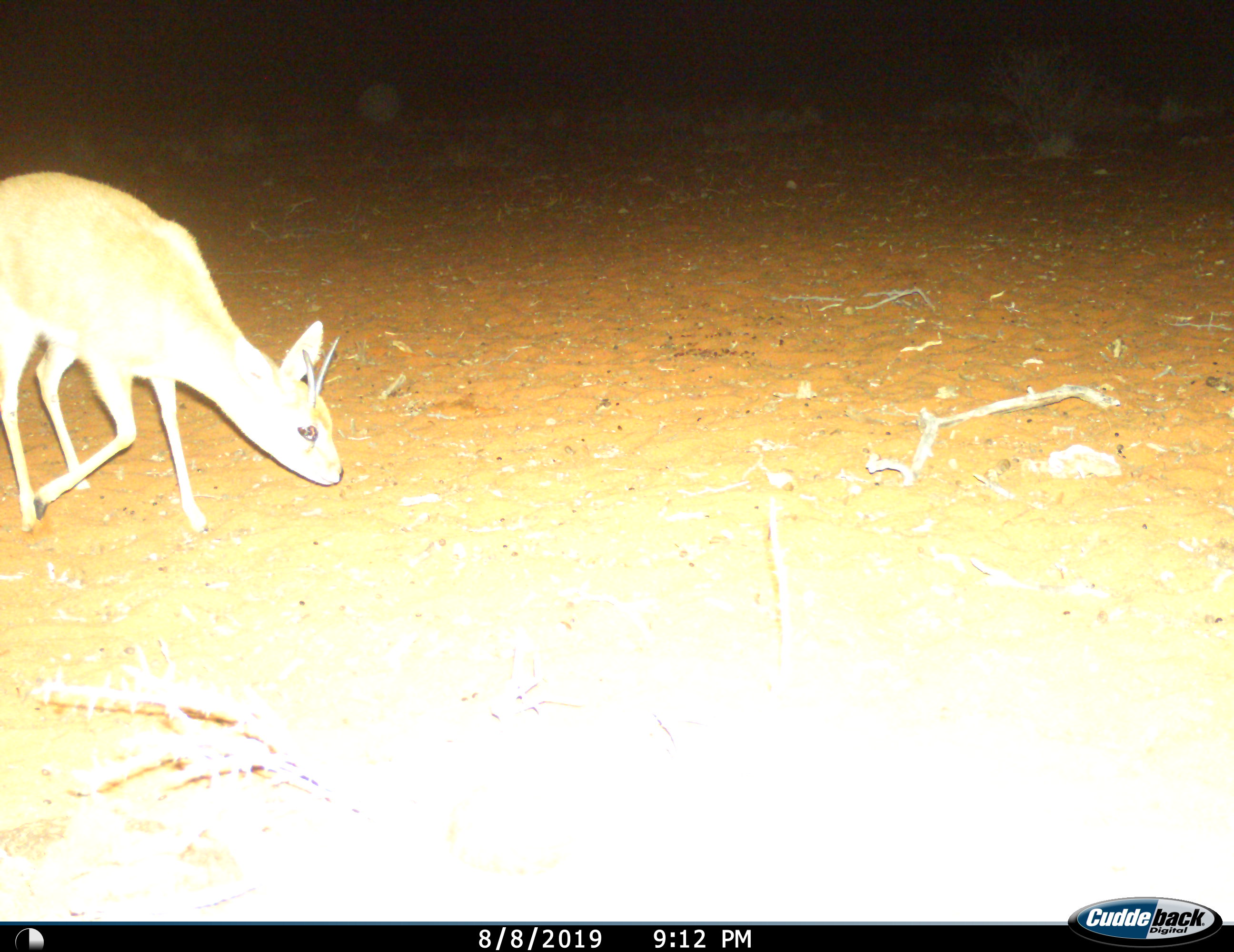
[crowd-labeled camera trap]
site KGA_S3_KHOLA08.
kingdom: Animalia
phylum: Chordata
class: Mammalia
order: Artiodactyla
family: Bovidae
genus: Raphicerus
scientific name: Raphicerus campestris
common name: steenbok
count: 1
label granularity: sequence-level